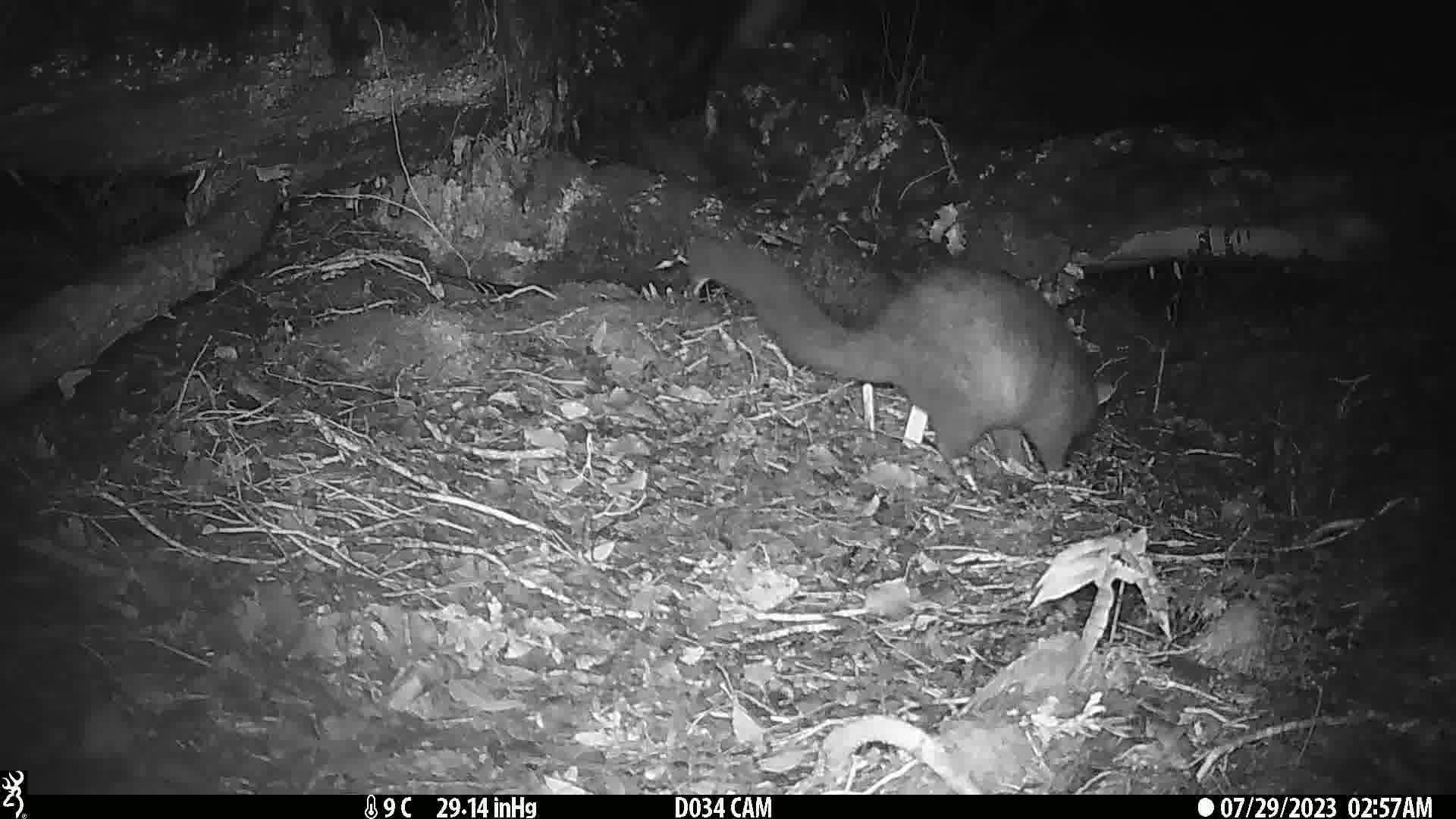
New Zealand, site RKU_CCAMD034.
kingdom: Animalia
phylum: Chordata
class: Mammalia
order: Diprotodontia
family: Phalangeridae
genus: Trichosurus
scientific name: Trichosurus vulpecula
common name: common brushtail possum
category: possum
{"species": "possum (common brushtail possum) (Trichosurus vulpecula)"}